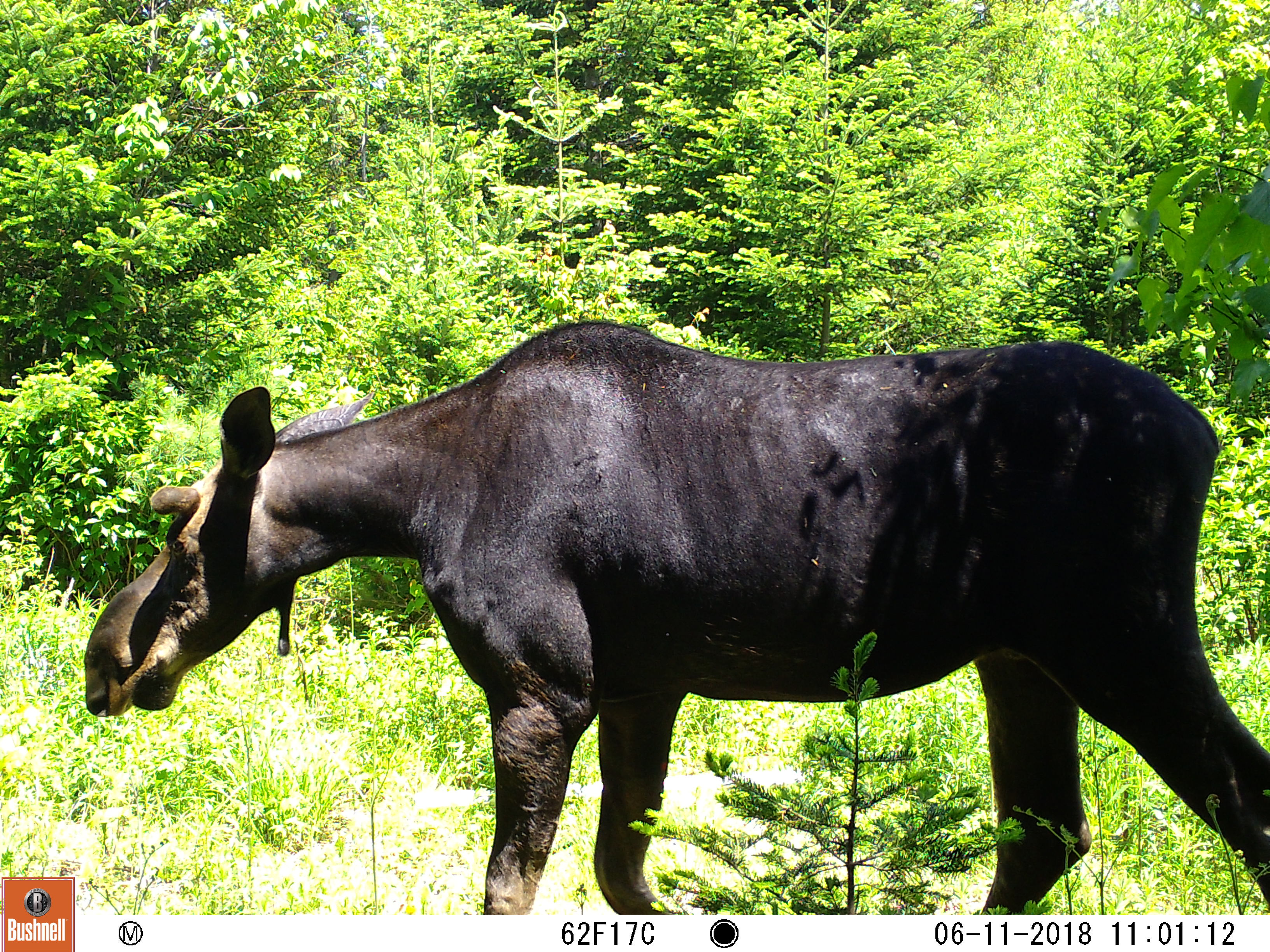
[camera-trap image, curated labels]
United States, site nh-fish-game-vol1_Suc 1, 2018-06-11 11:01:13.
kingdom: Animalia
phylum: Chordata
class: Mammalia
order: Artiodactyla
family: Cervidae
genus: Alces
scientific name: Alces alces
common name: moose